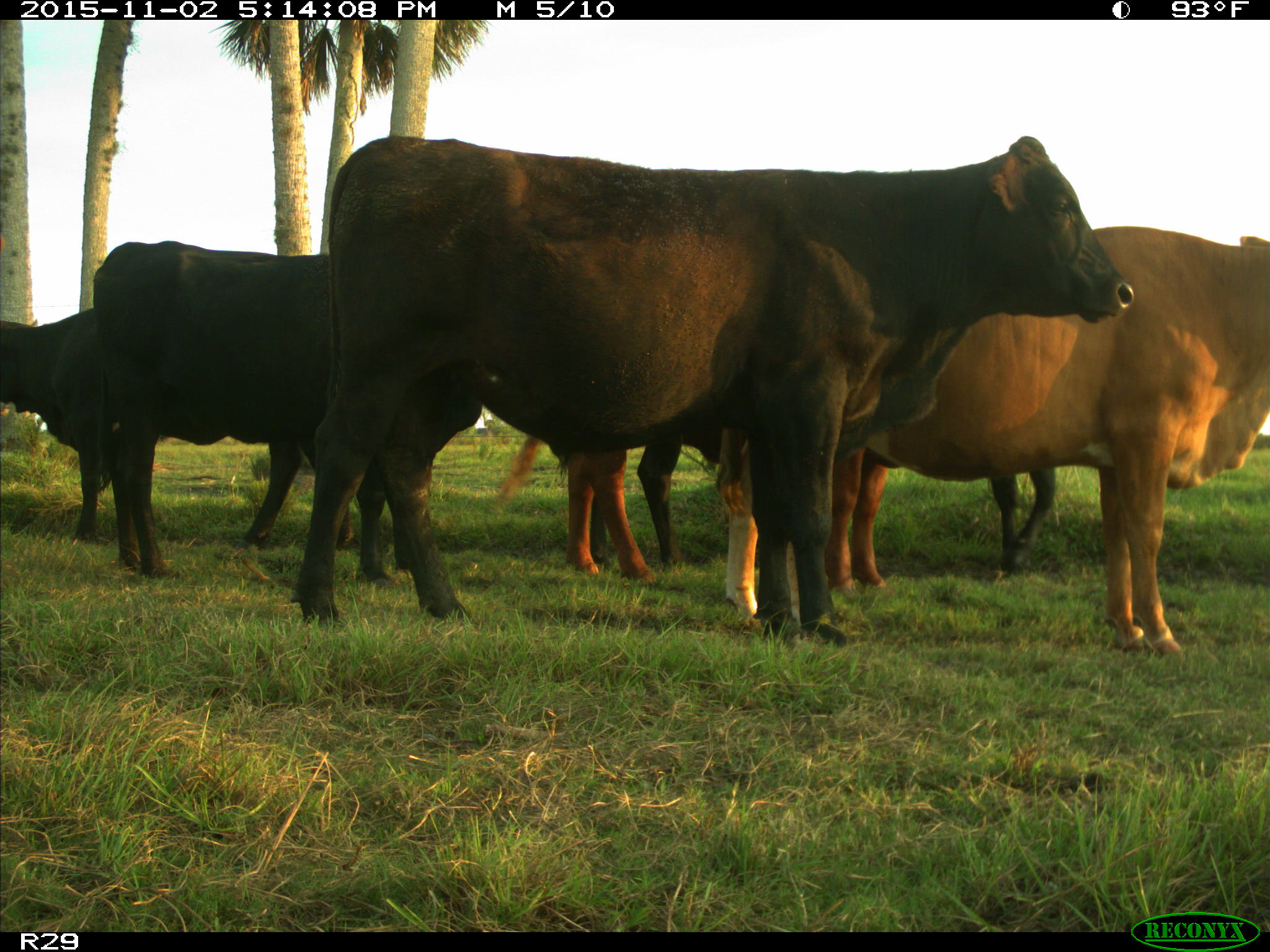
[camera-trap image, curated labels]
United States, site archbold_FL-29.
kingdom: Animalia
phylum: Chordata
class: Mammalia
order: Artiodactyla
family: Bovidae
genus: Bos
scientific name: Bos taurus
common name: domestic cow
Bos taurus (domestic cow).